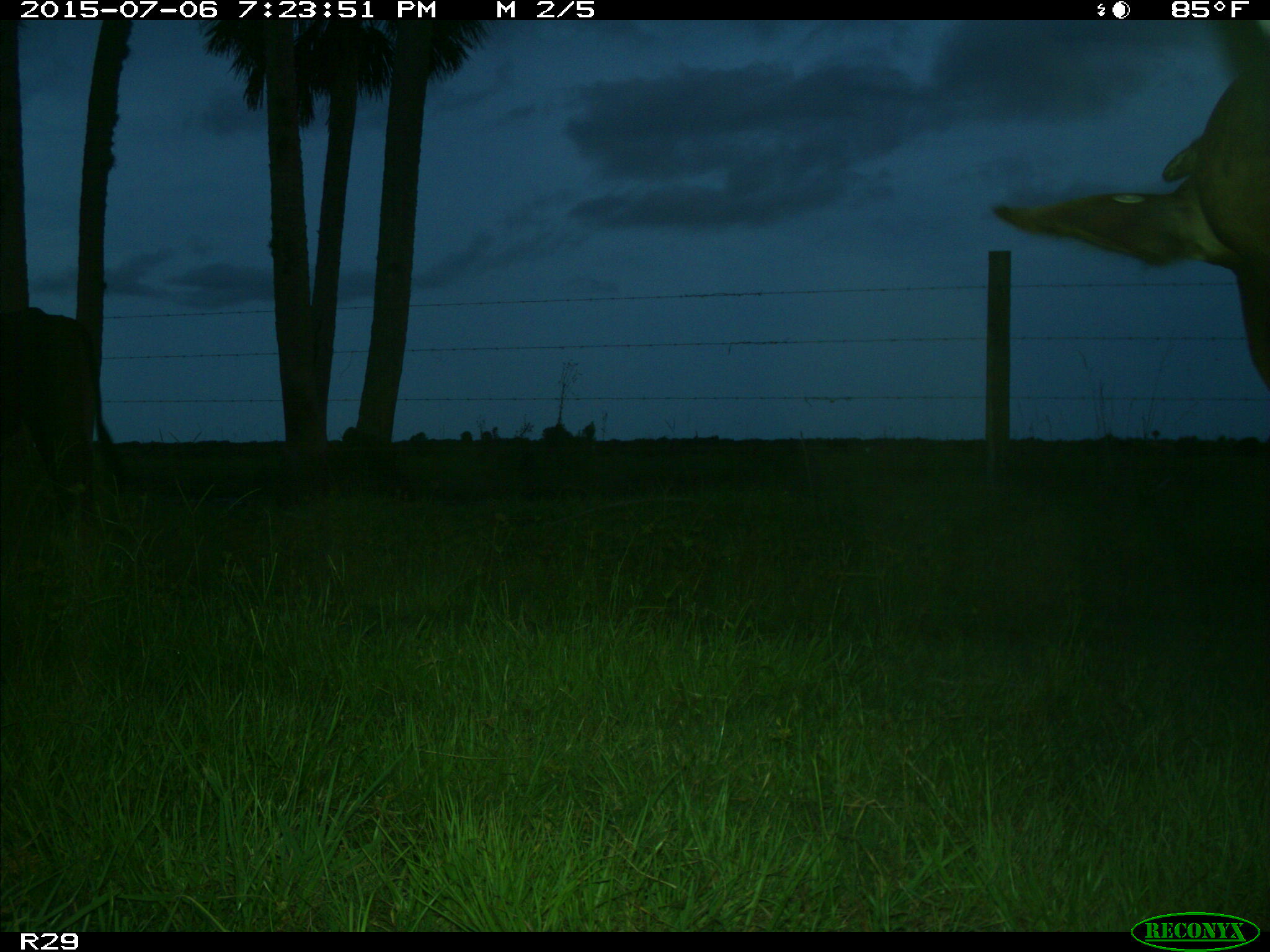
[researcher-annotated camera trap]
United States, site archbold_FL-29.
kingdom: Animalia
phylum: Chordata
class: Mammalia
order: Artiodactyla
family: Bovidae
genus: Bos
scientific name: Bos taurus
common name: domestic cow